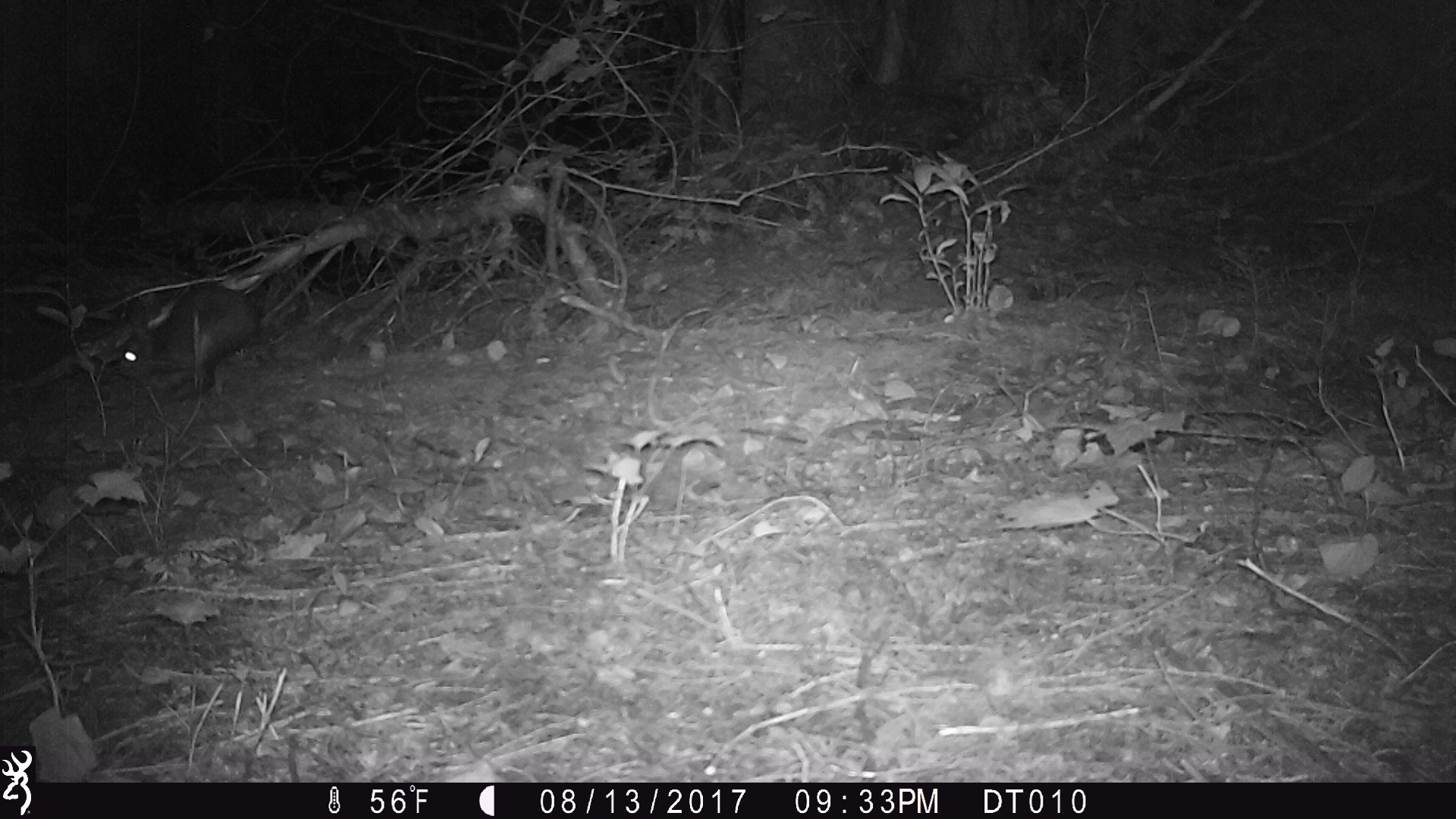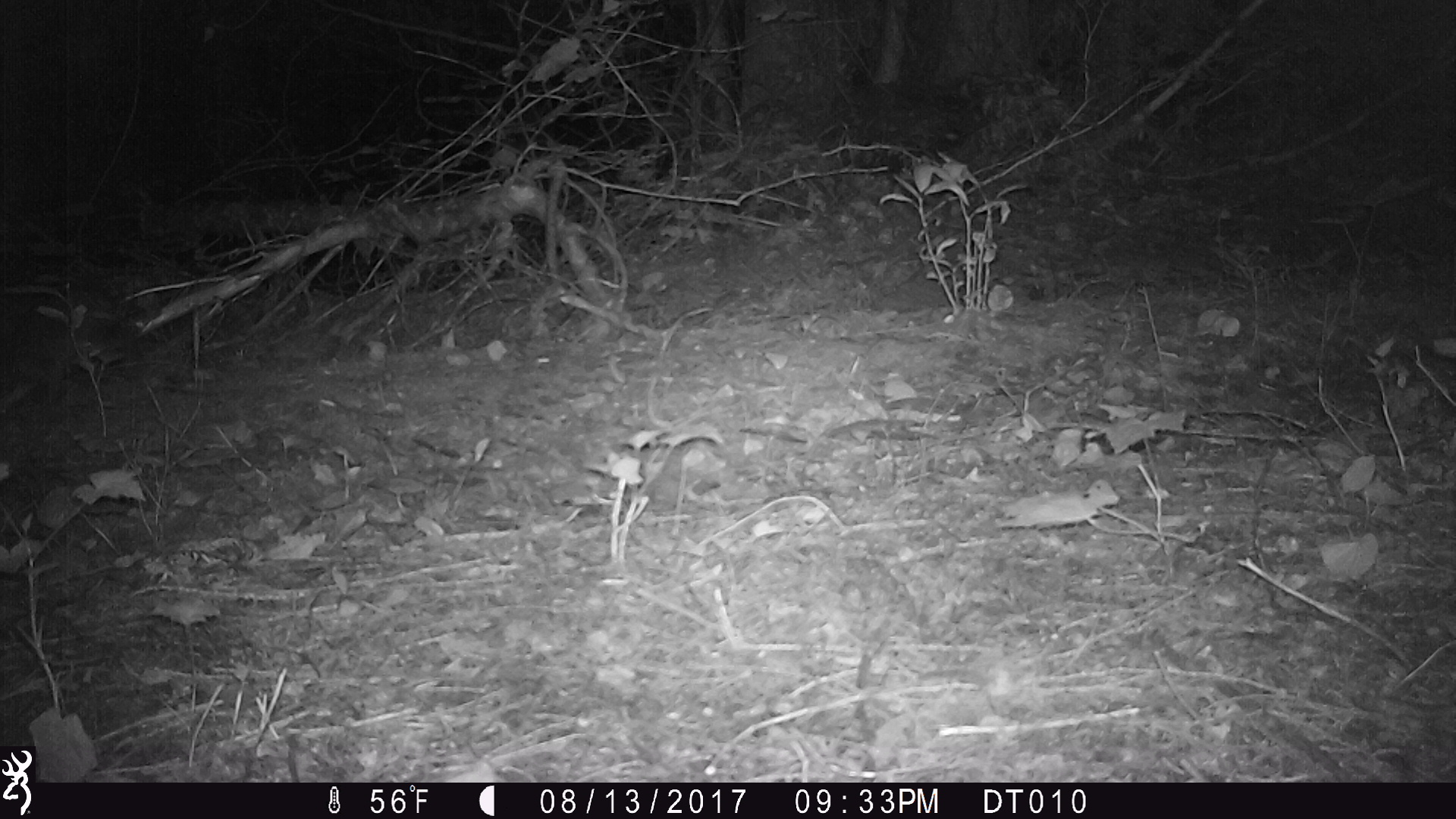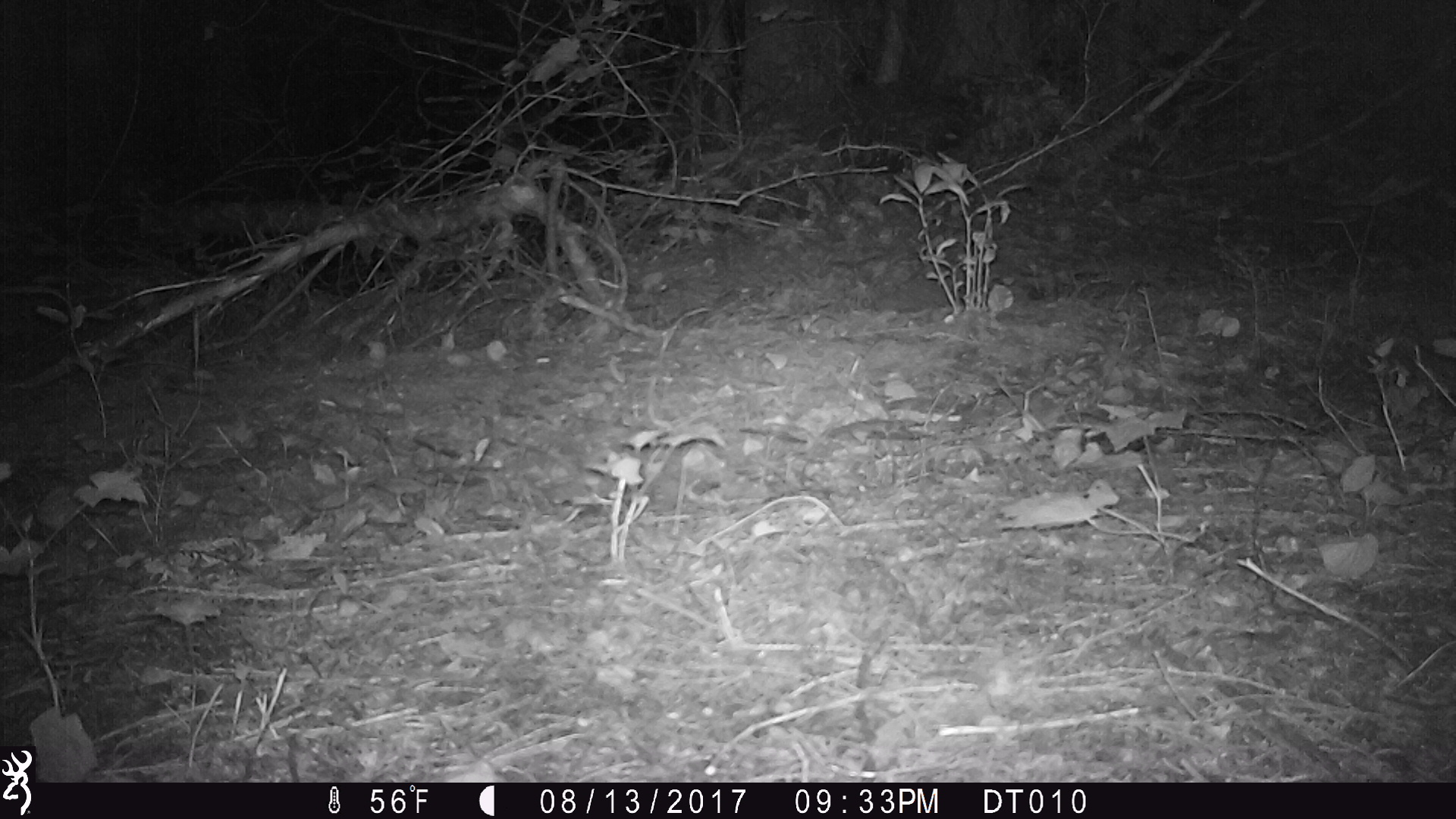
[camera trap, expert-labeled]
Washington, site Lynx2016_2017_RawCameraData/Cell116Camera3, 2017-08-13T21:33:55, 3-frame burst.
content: unidentified animal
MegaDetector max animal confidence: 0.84